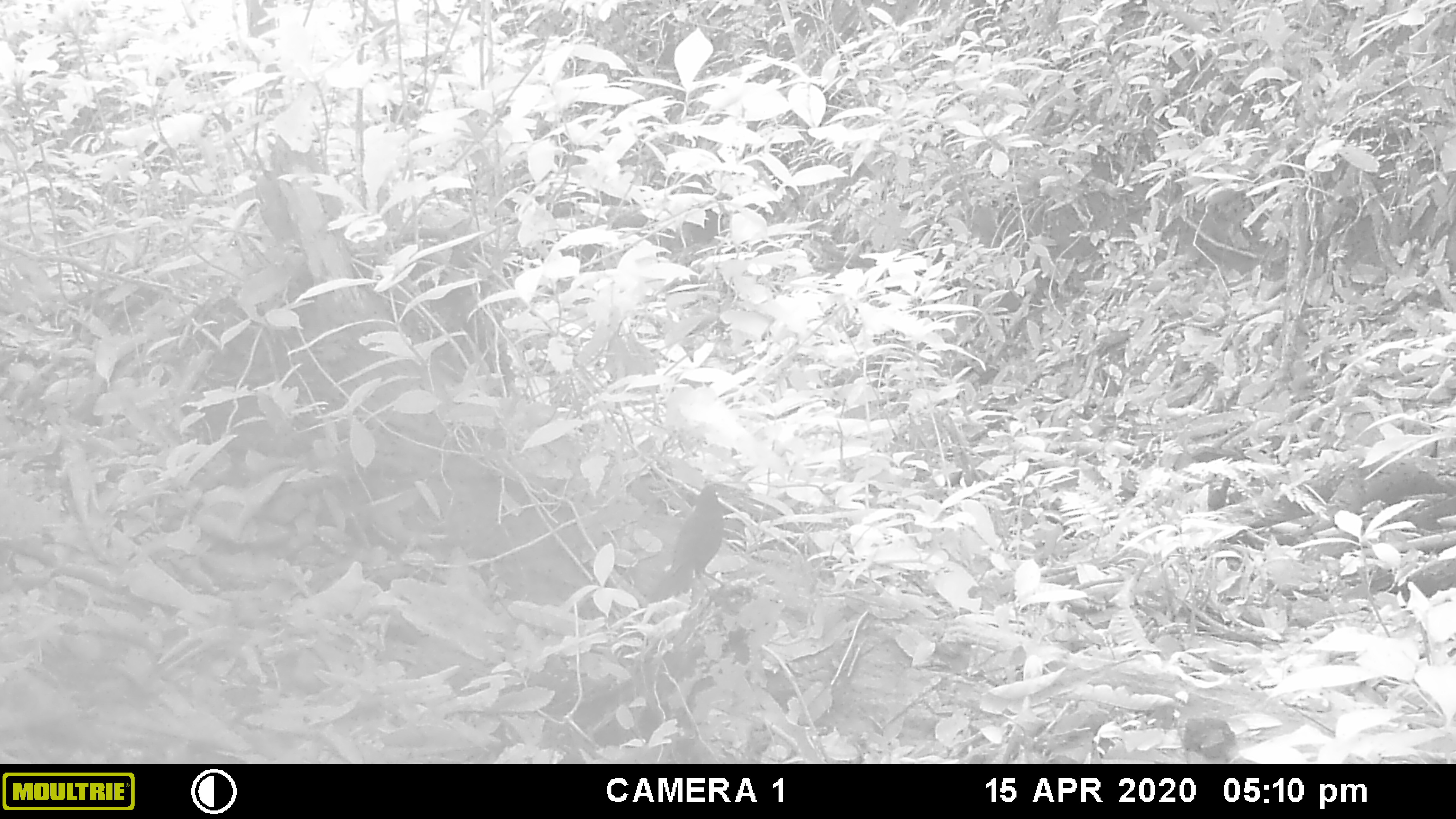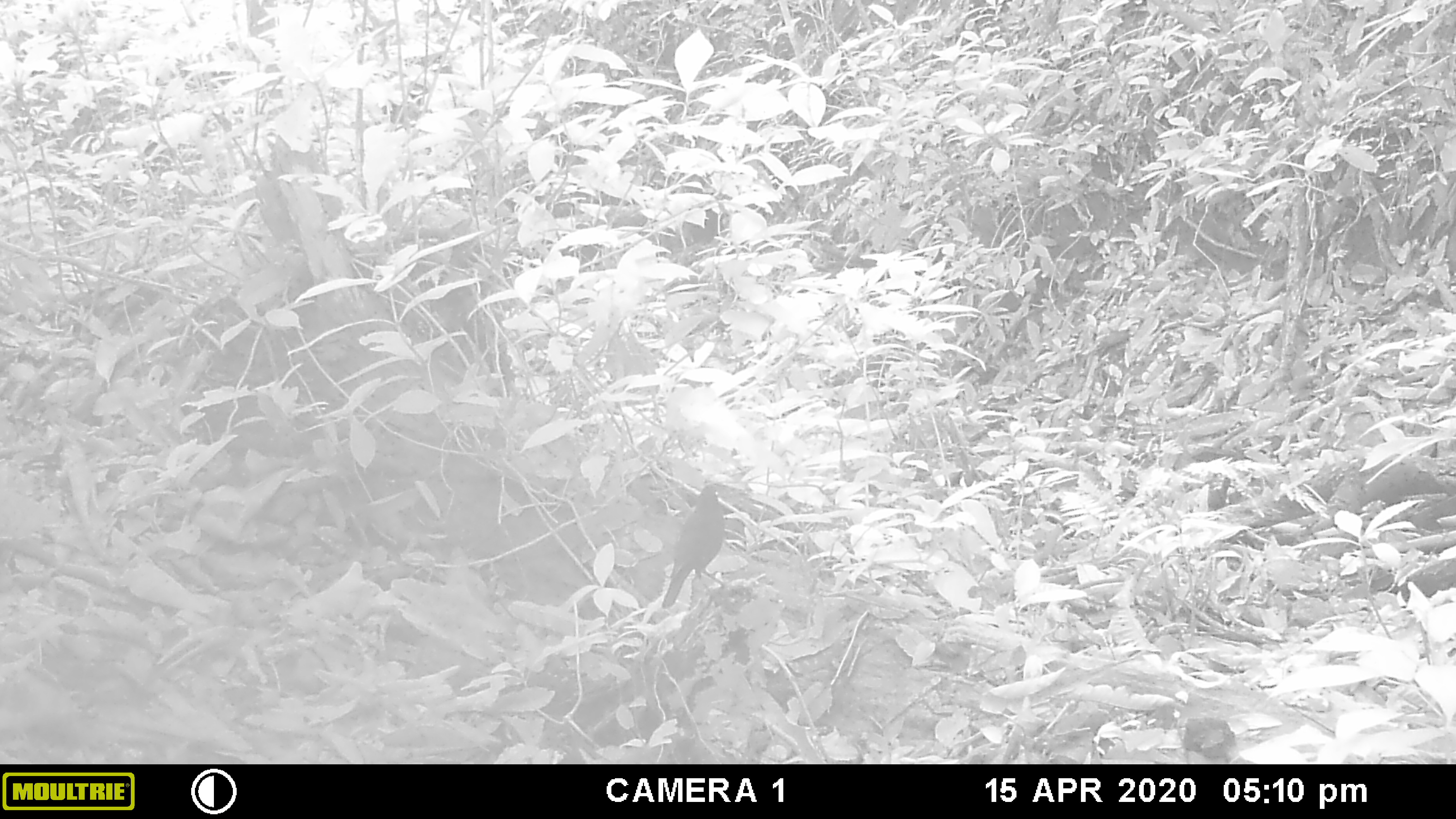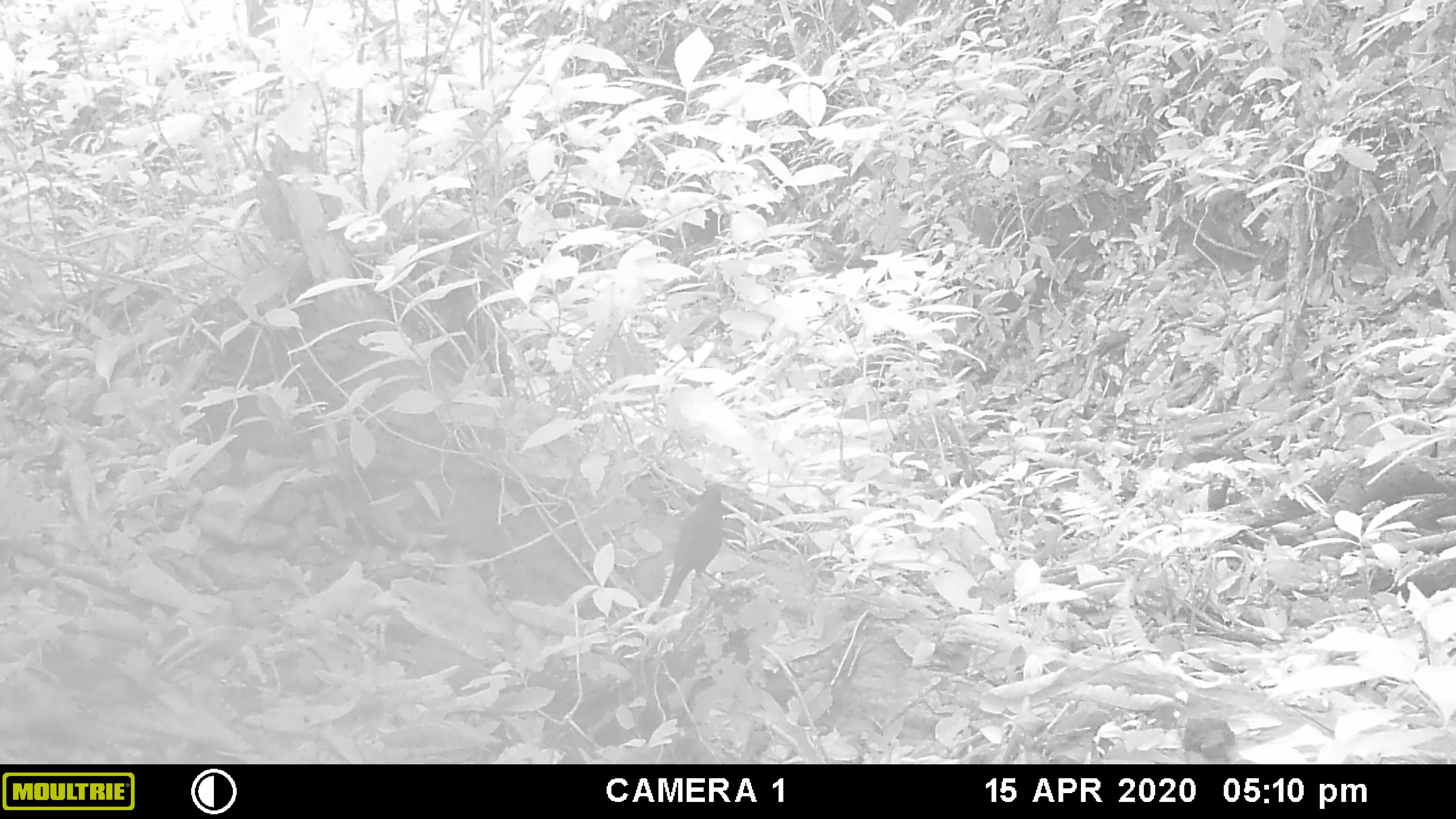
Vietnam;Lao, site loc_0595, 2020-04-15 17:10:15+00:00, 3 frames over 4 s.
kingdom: Animalia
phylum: Chordata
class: Aves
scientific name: Aves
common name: bird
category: unidentified bird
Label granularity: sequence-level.